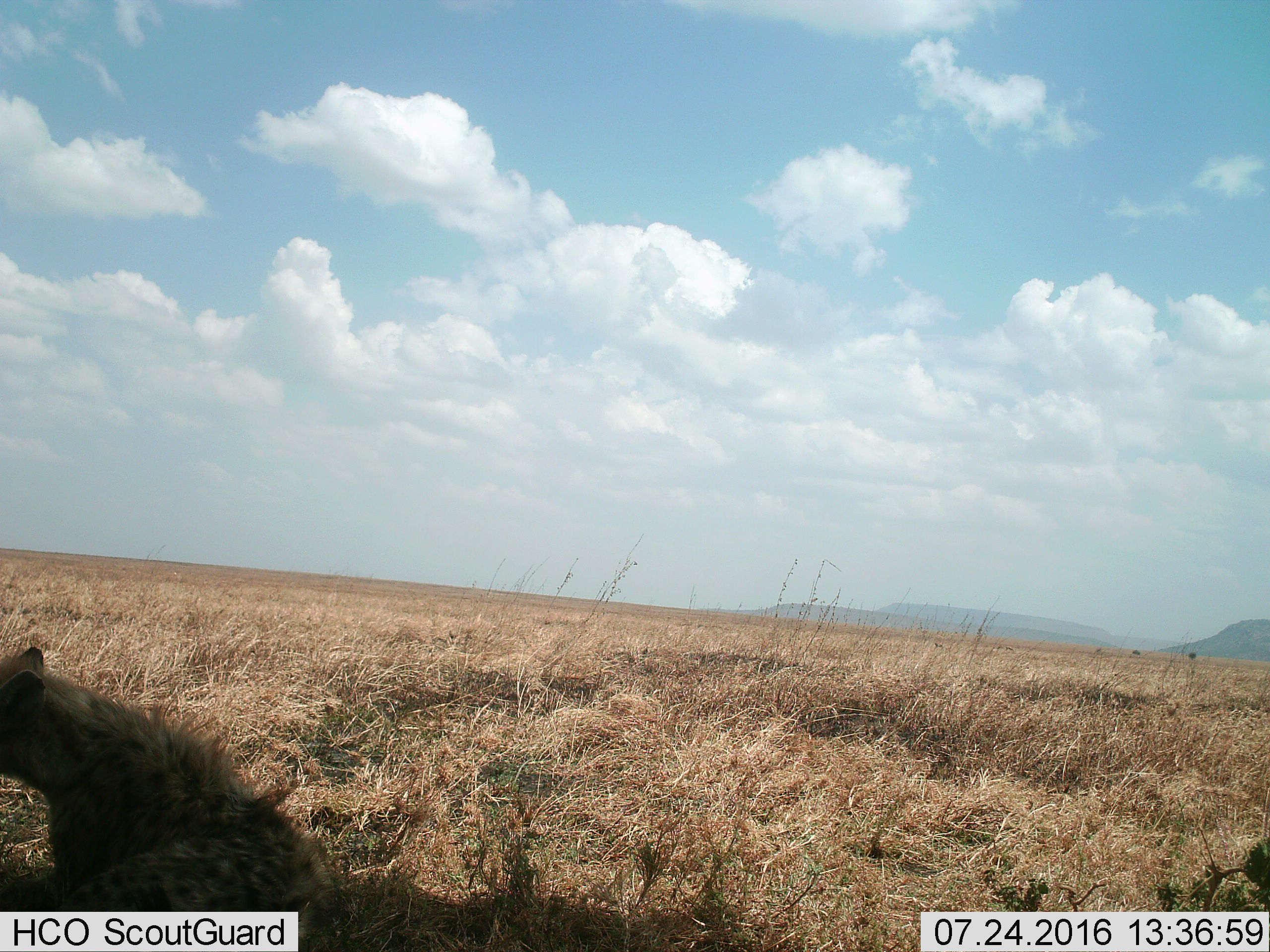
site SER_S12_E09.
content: unidentified animal